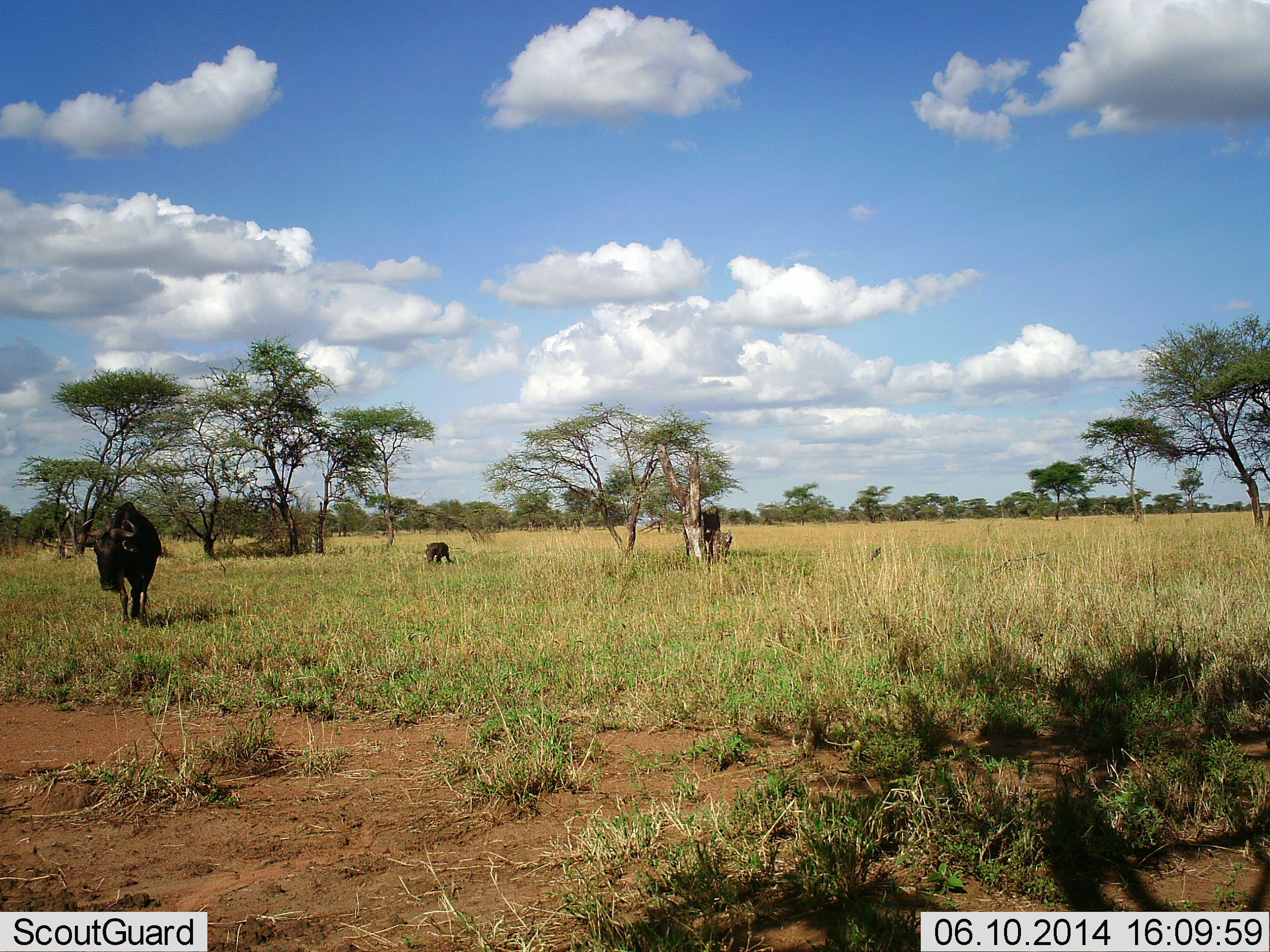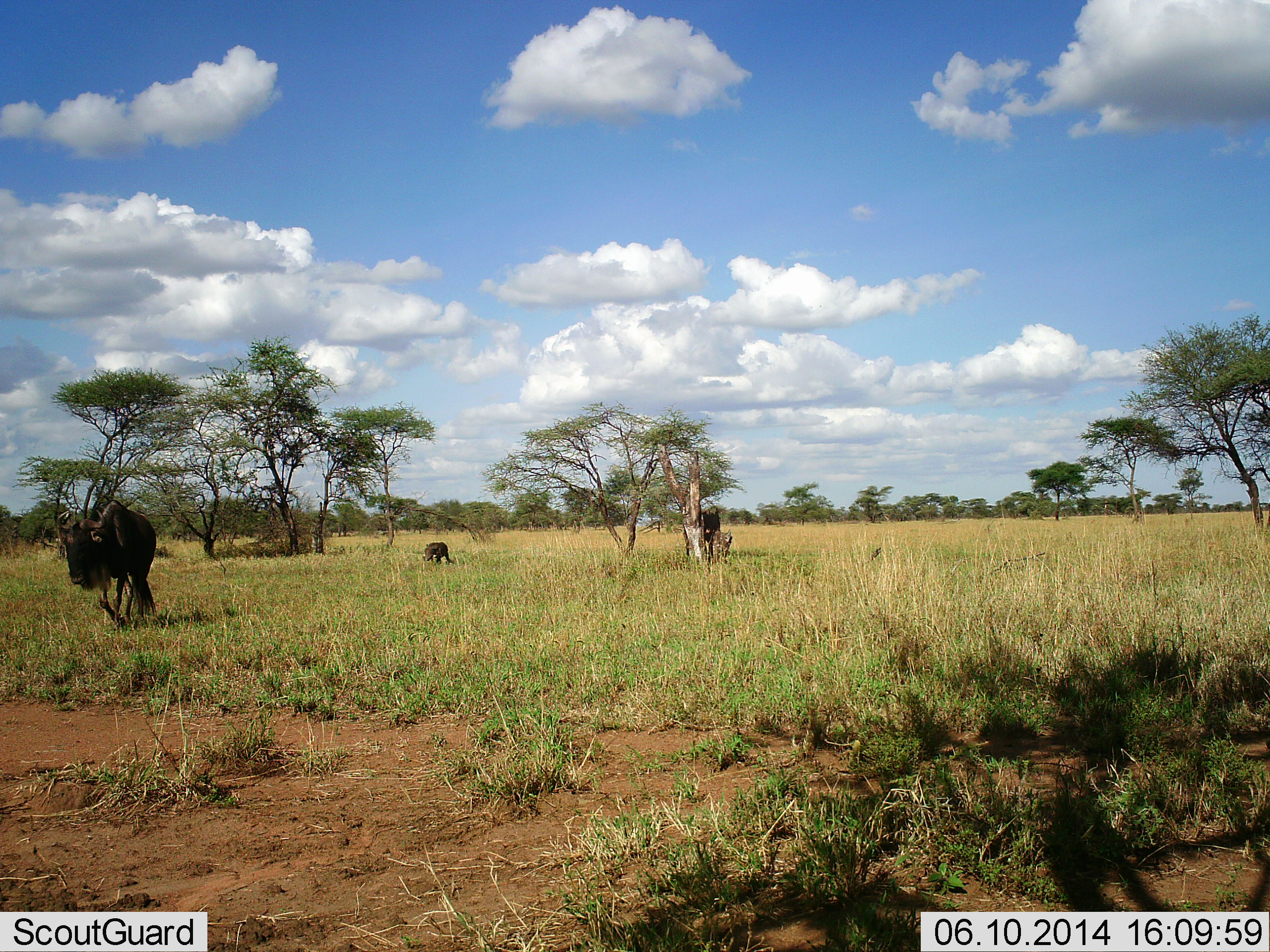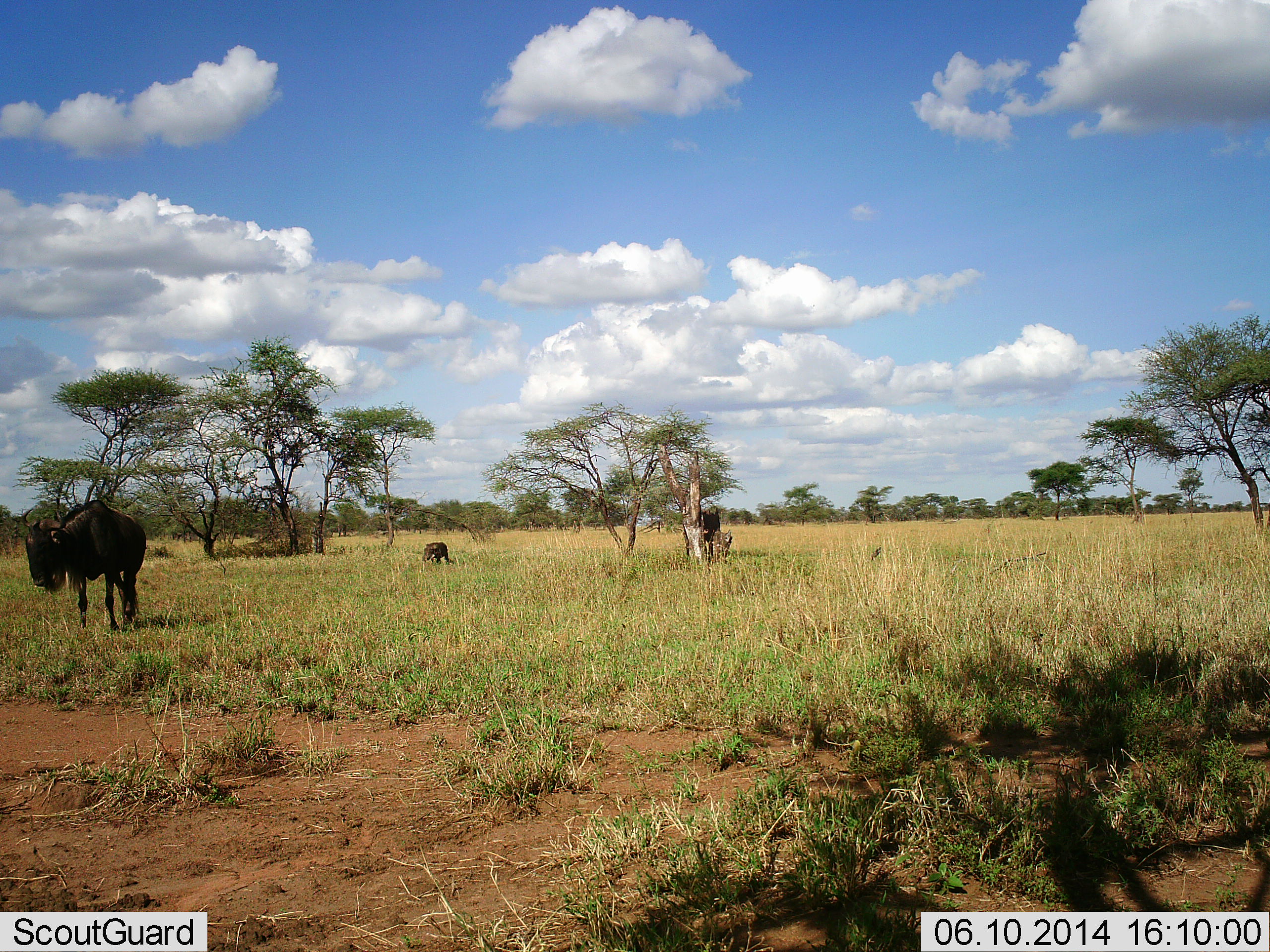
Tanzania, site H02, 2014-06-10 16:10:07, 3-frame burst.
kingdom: Animalia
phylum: Chordata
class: Mammalia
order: Artiodactyla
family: Bovidae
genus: Connochaetes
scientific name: Connochaetes taurinus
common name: blue wildebeest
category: wildebeest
Wildebeest (blue wildebeest) (Connochaetes taurinus), count 2. Behavior (volunteer vote fractions): standing 0%, resting 9%, moving 100%, interacting 0%. Young present (vote fraction): 0%. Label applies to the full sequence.